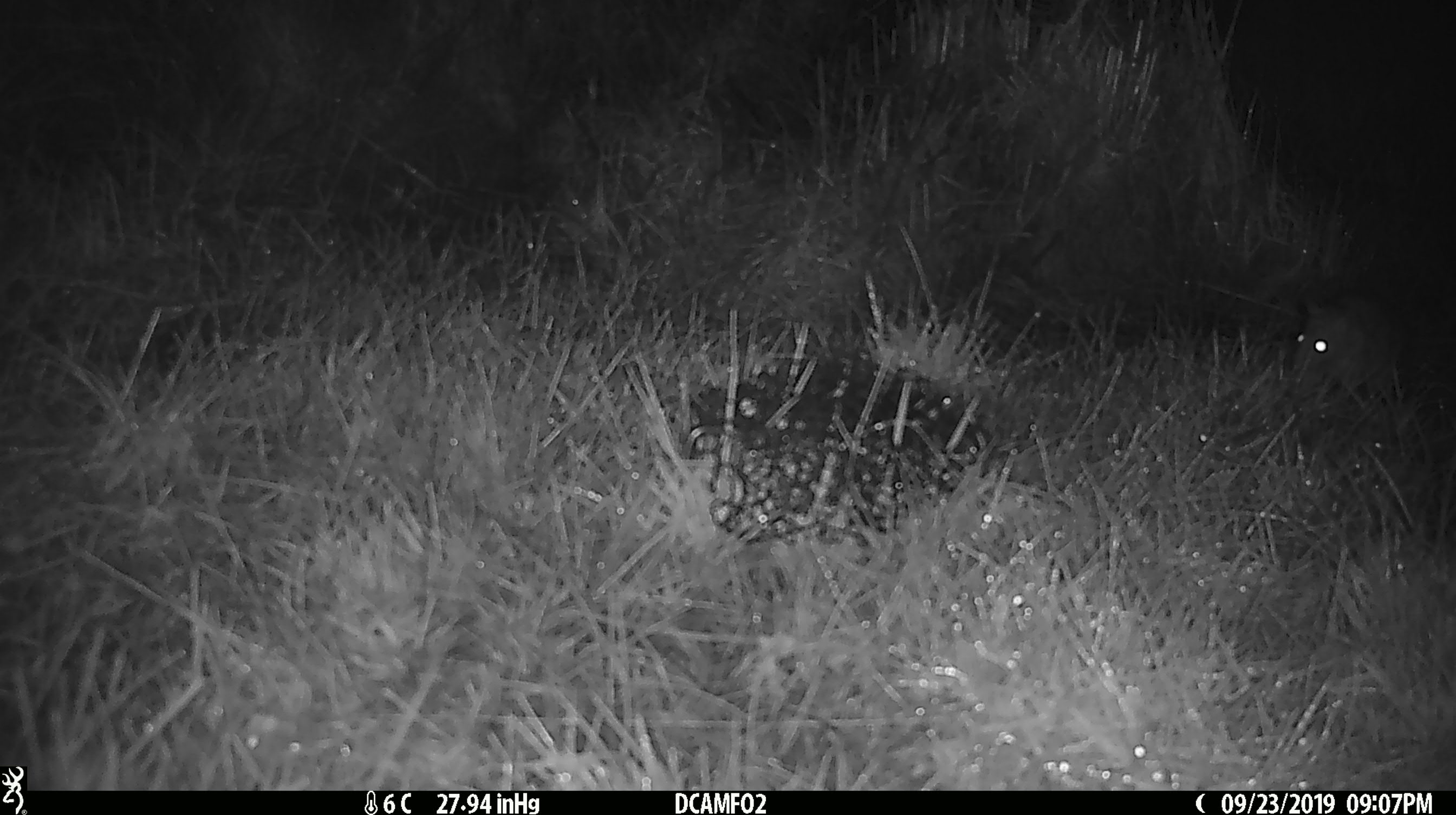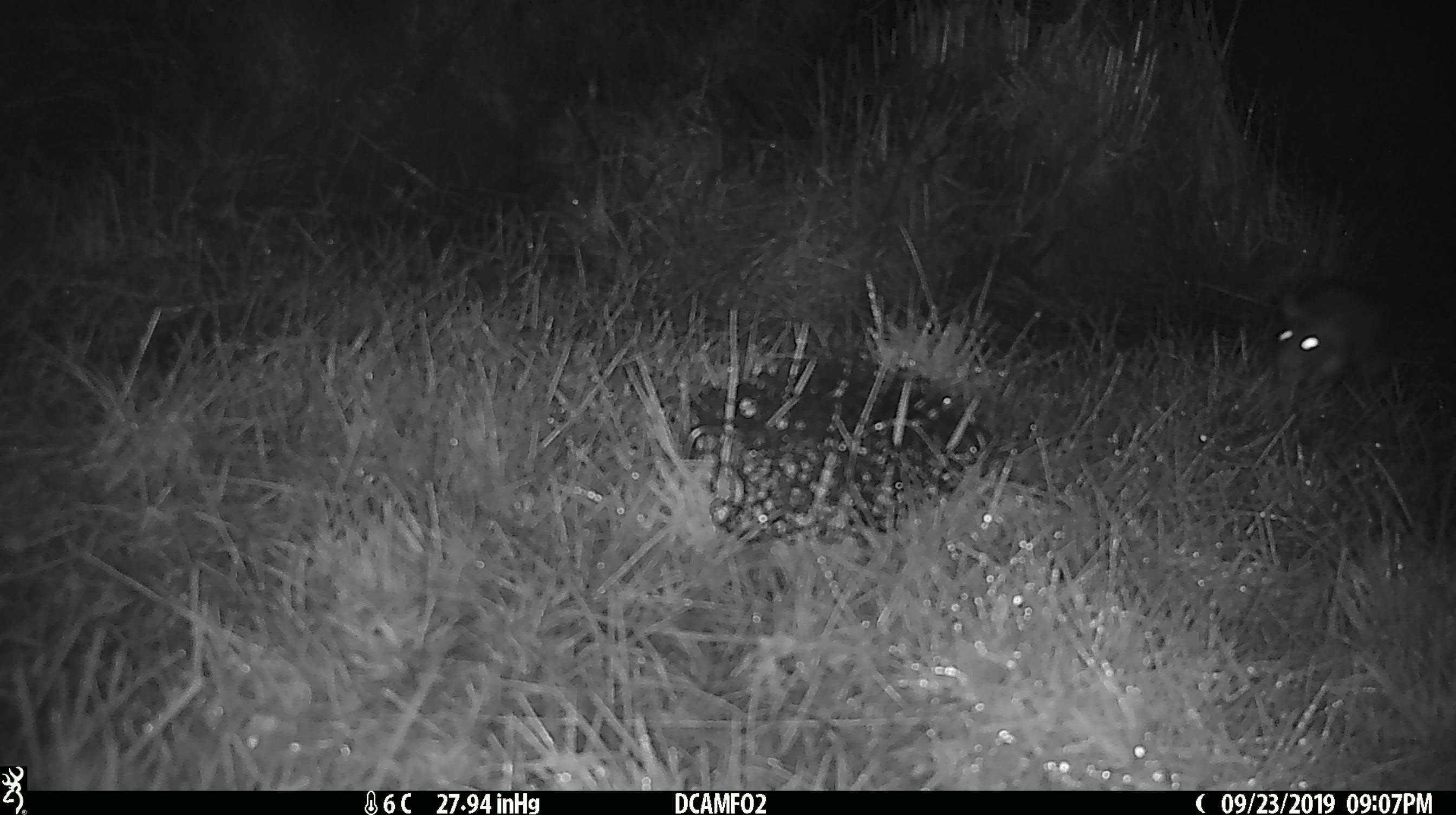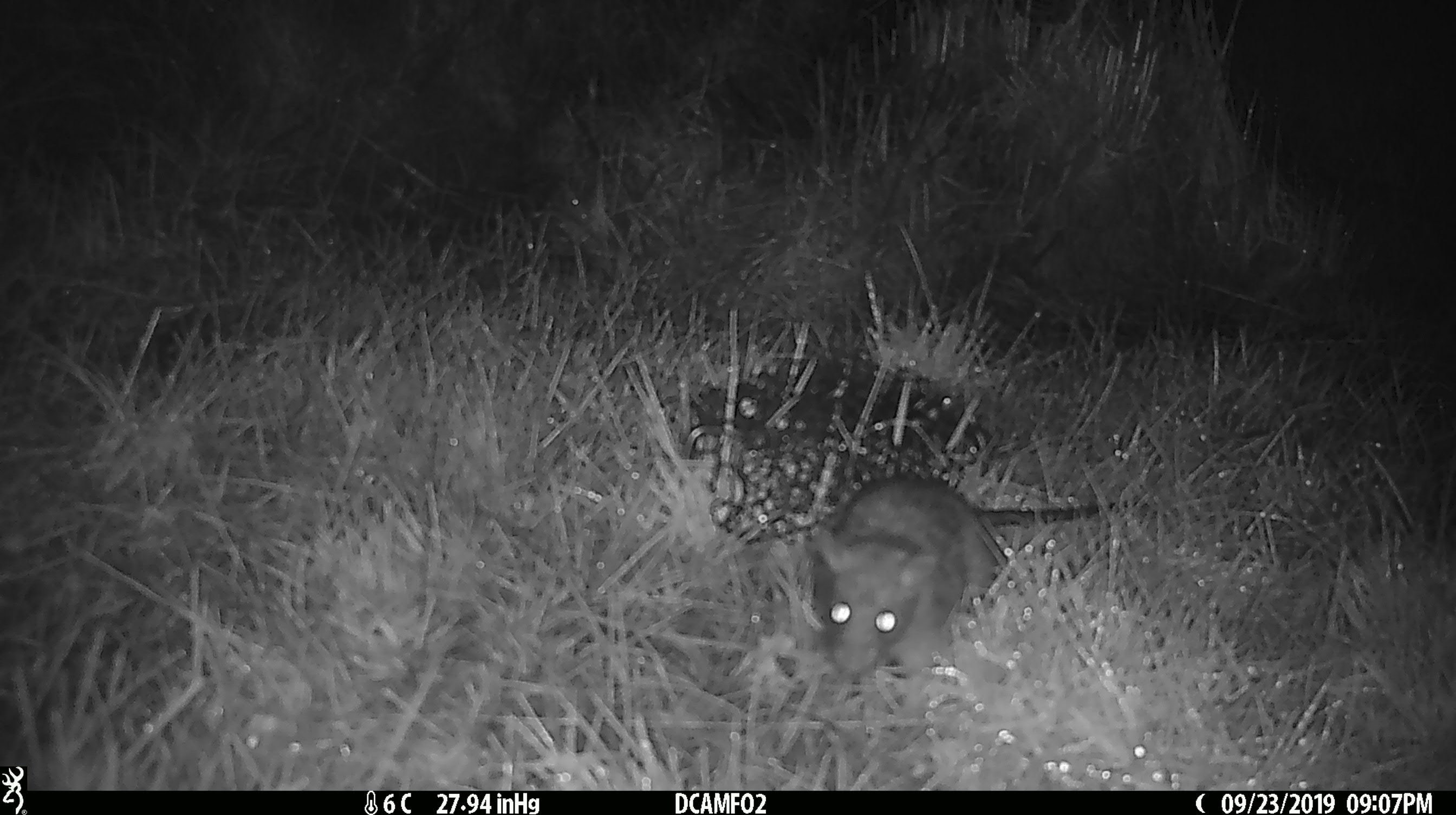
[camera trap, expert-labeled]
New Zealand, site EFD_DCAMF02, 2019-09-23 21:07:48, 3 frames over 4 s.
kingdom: Animalia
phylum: Chordata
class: Mammalia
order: Rodentia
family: Muridae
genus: Rattus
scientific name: Rattus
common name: rat